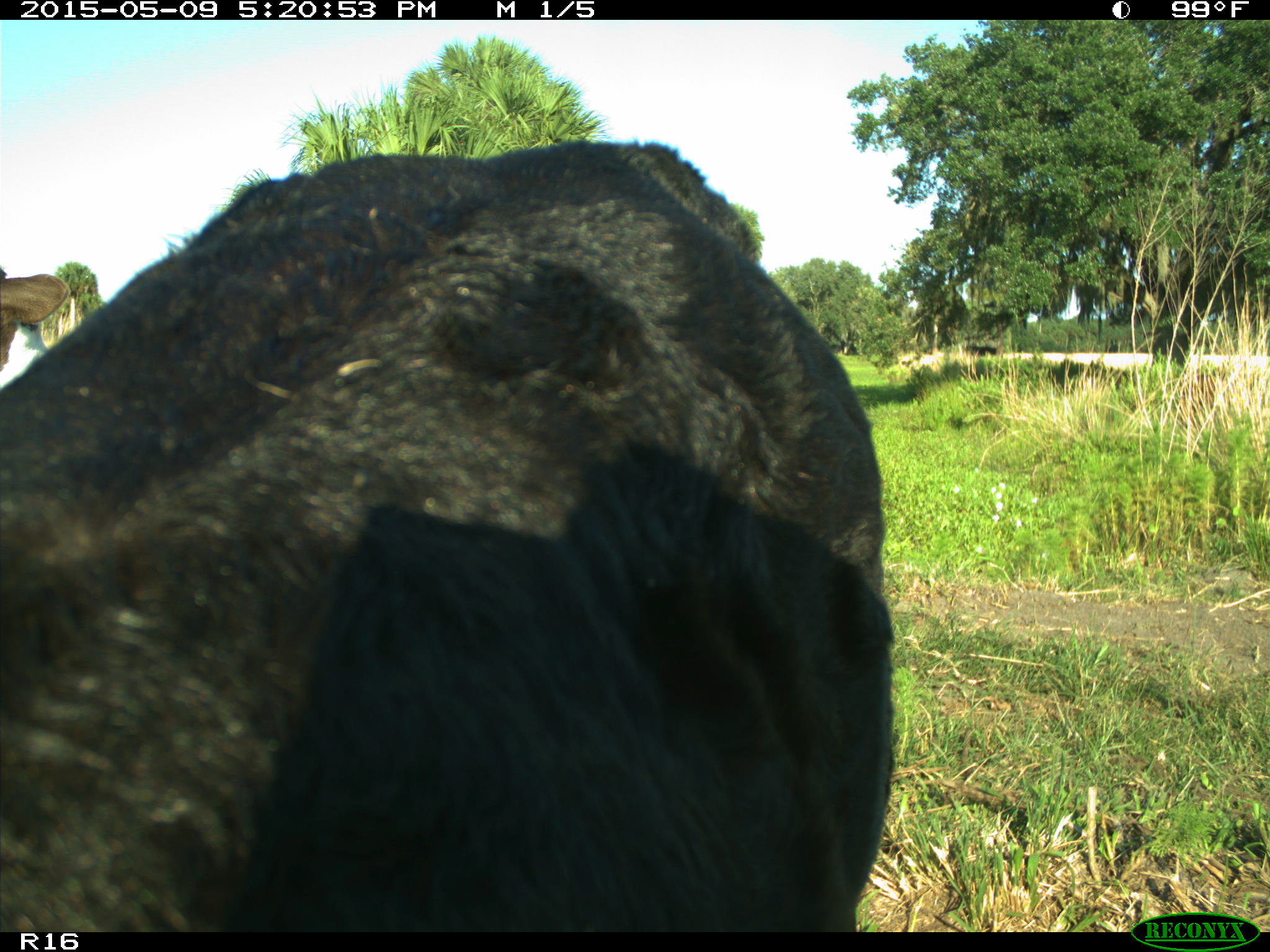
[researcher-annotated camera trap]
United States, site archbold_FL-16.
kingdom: Animalia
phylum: Chordata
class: Mammalia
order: Artiodactyla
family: Suidae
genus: Sus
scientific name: Sus scrofa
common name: wild boar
Sus scrofa (wild boar).